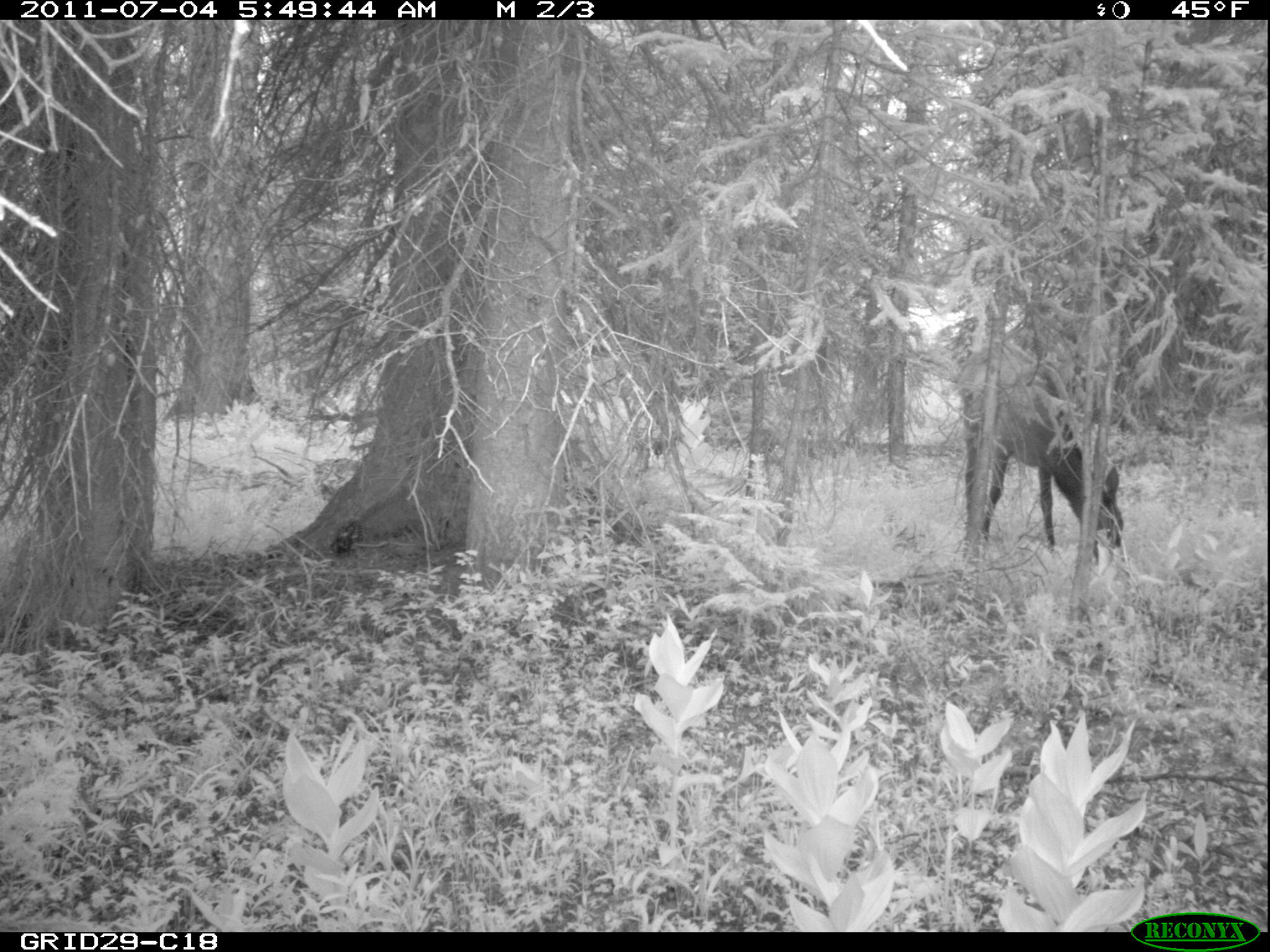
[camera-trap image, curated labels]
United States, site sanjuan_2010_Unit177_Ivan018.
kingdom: Animalia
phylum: Chordata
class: Mammalia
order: Artiodactyla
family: Cervidae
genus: Cervus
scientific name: Cervus elaphus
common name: red deer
Cervus elaphus (red deer).